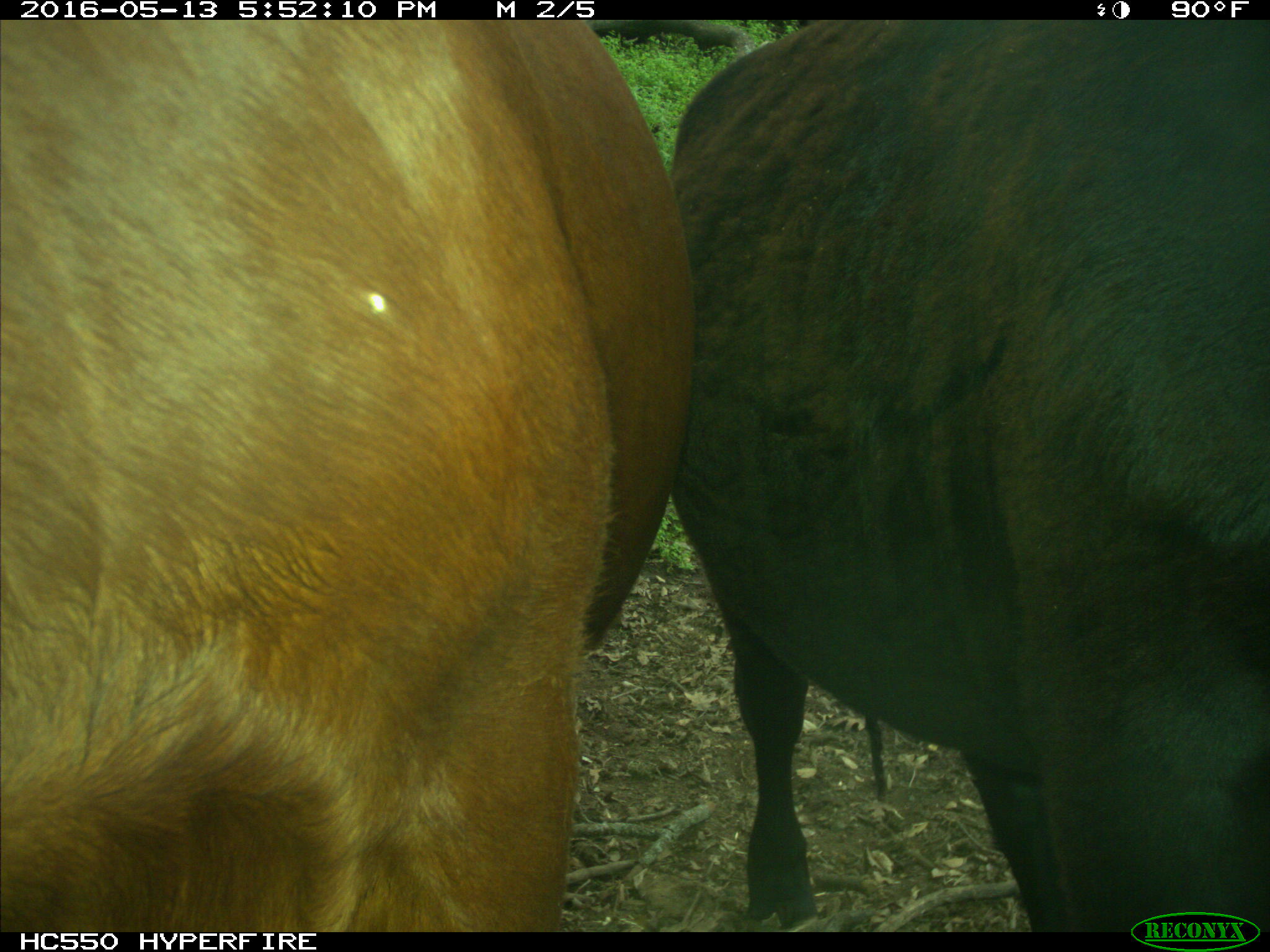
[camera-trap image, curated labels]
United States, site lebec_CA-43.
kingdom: Animalia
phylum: Chordata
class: Mammalia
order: Artiodactyla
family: Bovidae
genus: Bos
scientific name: Bos taurus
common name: domestic cow